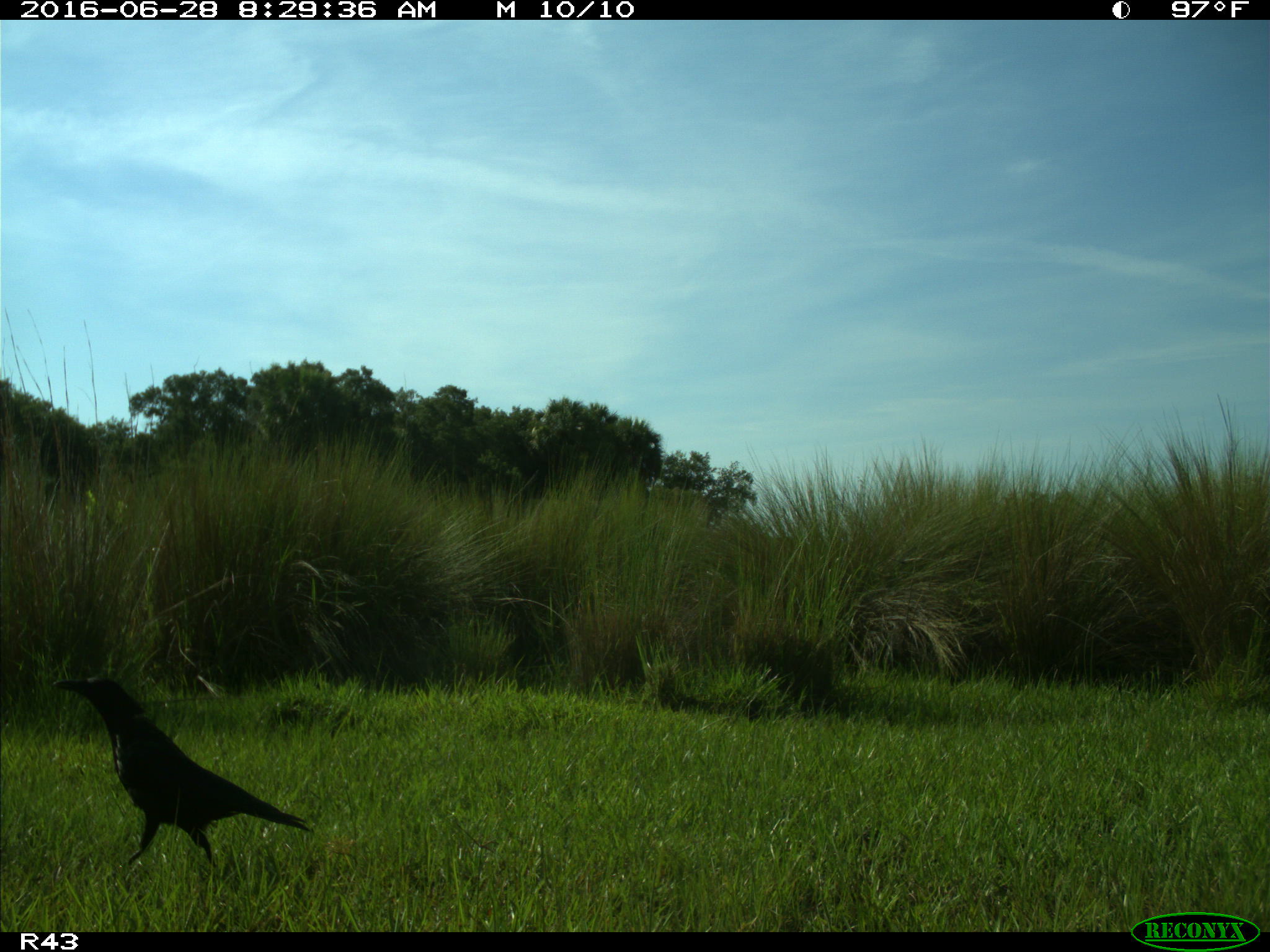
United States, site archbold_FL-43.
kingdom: Animalia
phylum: Chordata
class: Aves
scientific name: Aves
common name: birds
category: unidentified bird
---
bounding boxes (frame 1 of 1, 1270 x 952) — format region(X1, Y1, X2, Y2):
animal: region(51, 673, 313, 866)